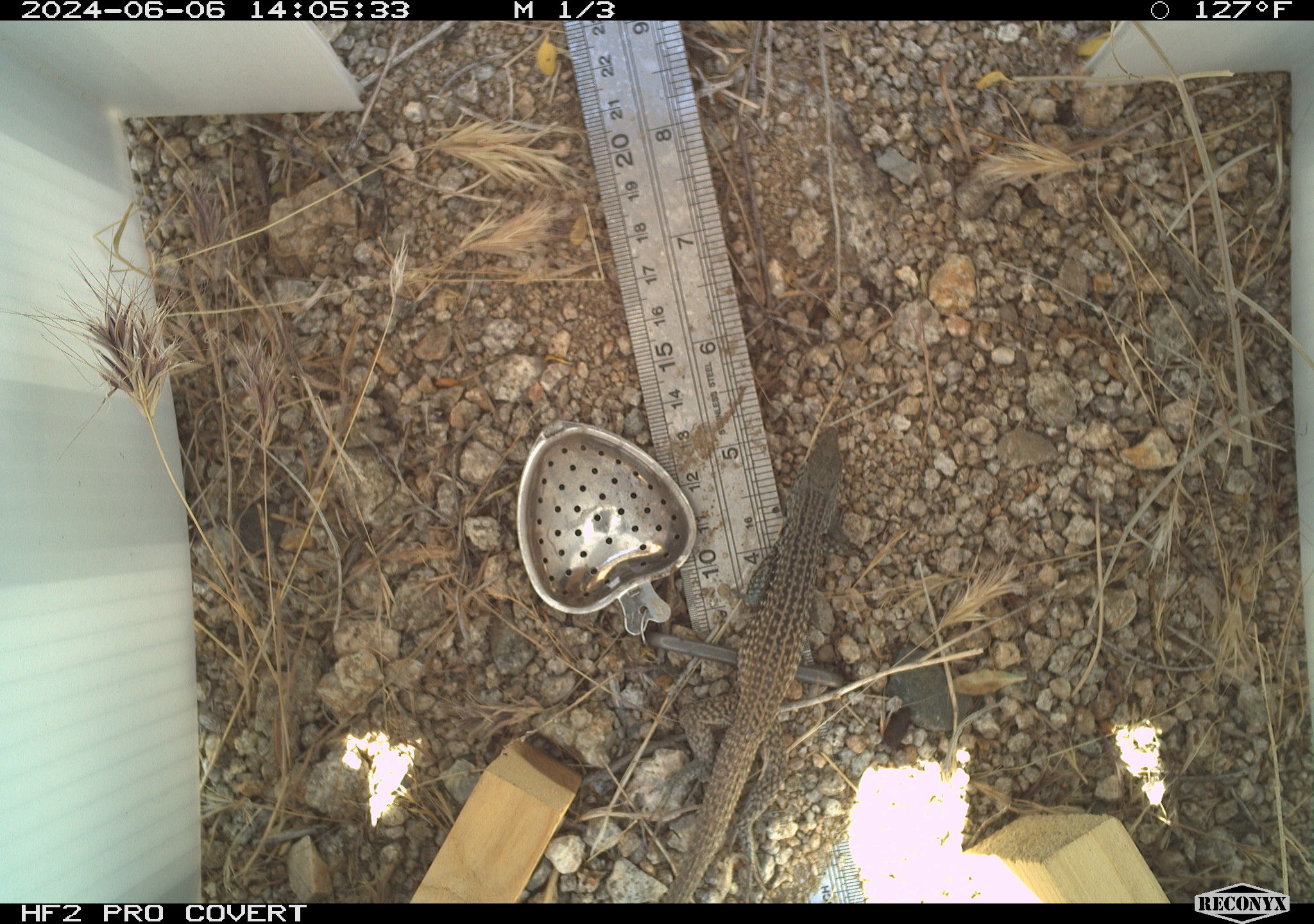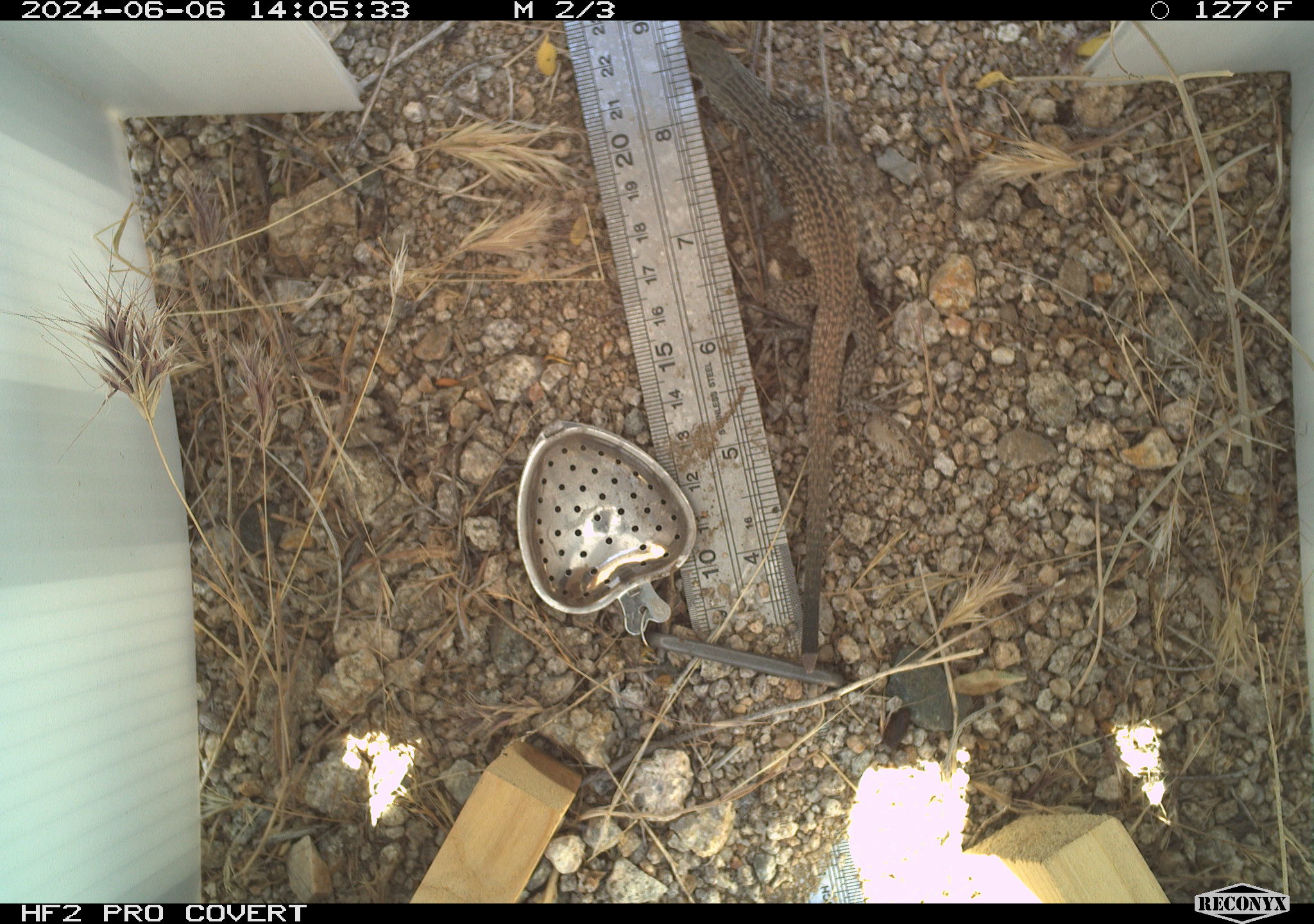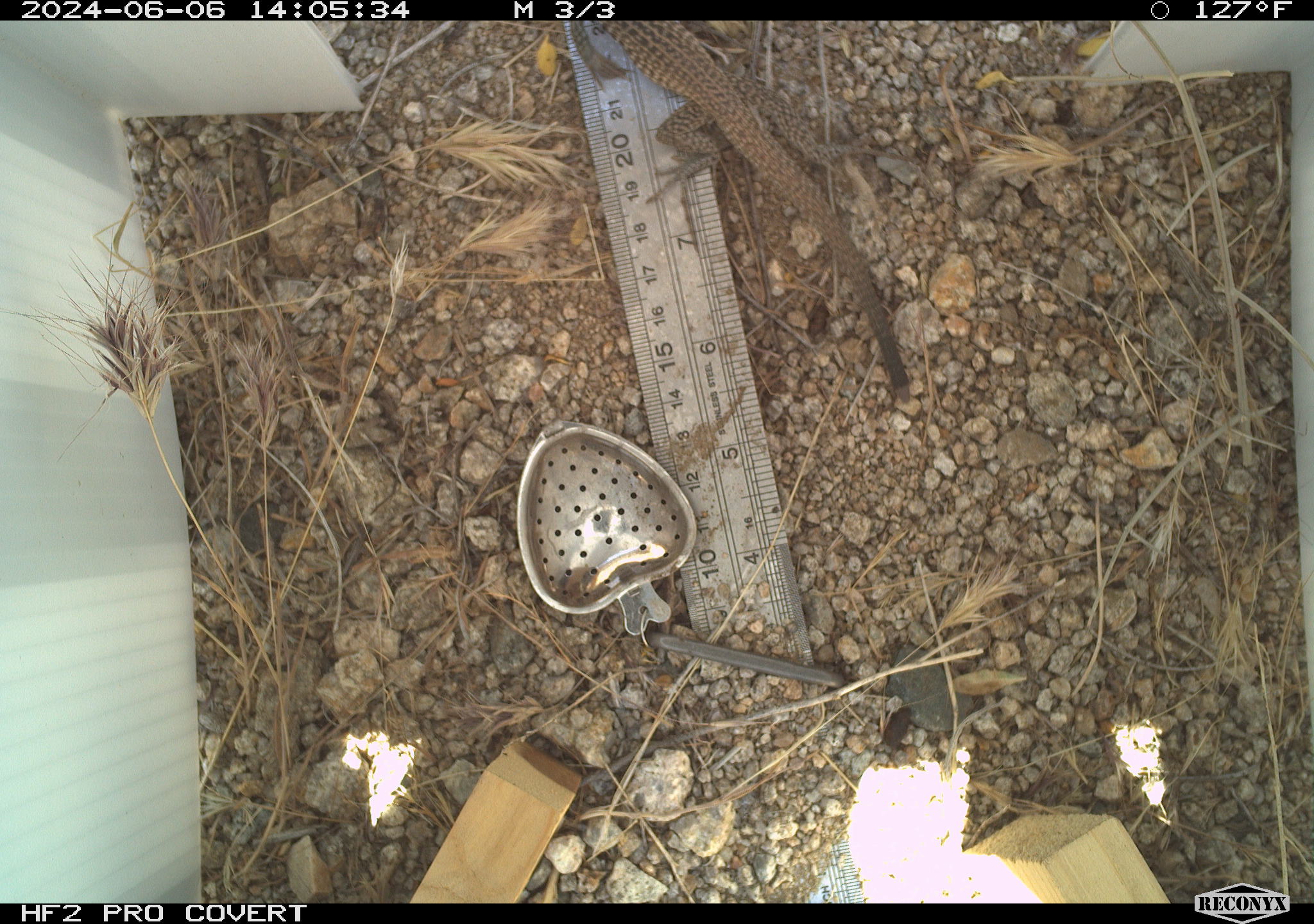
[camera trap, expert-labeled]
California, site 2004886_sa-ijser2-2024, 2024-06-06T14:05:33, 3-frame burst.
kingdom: Animalia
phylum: Chordata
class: Reptilia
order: Squamata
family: Teiidae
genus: Aspidoscelis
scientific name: Aspidoscelis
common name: whiptail lizards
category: aspidoscelis species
Aspidoscelis species (whiptail lizards) (Aspidoscelis).